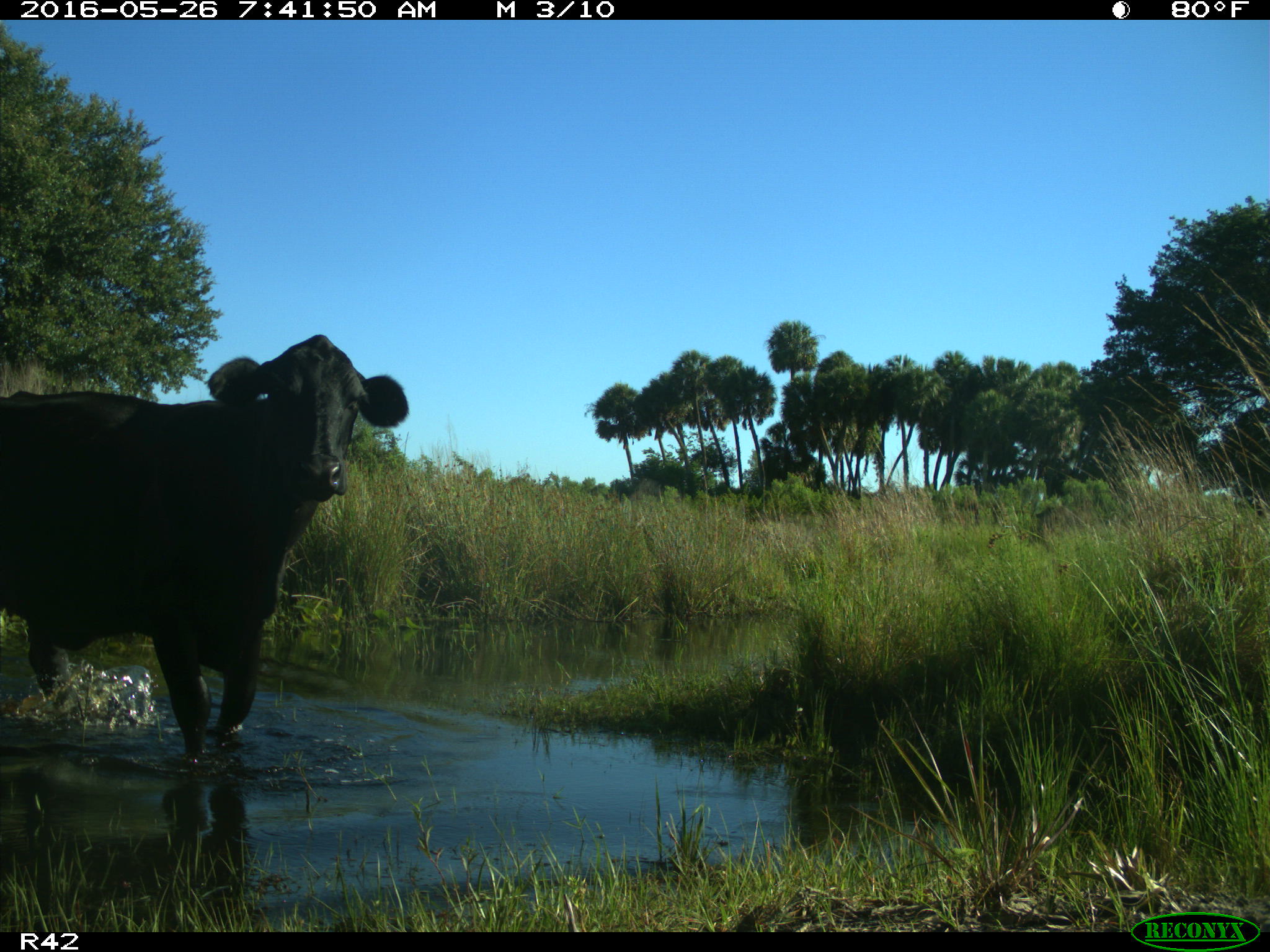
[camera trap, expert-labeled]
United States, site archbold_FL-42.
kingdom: Animalia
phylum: Chordata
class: Mammalia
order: Artiodactyla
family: Bovidae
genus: Bos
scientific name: Bos taurus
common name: domestic cow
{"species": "Bos taurus (domestic cow)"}